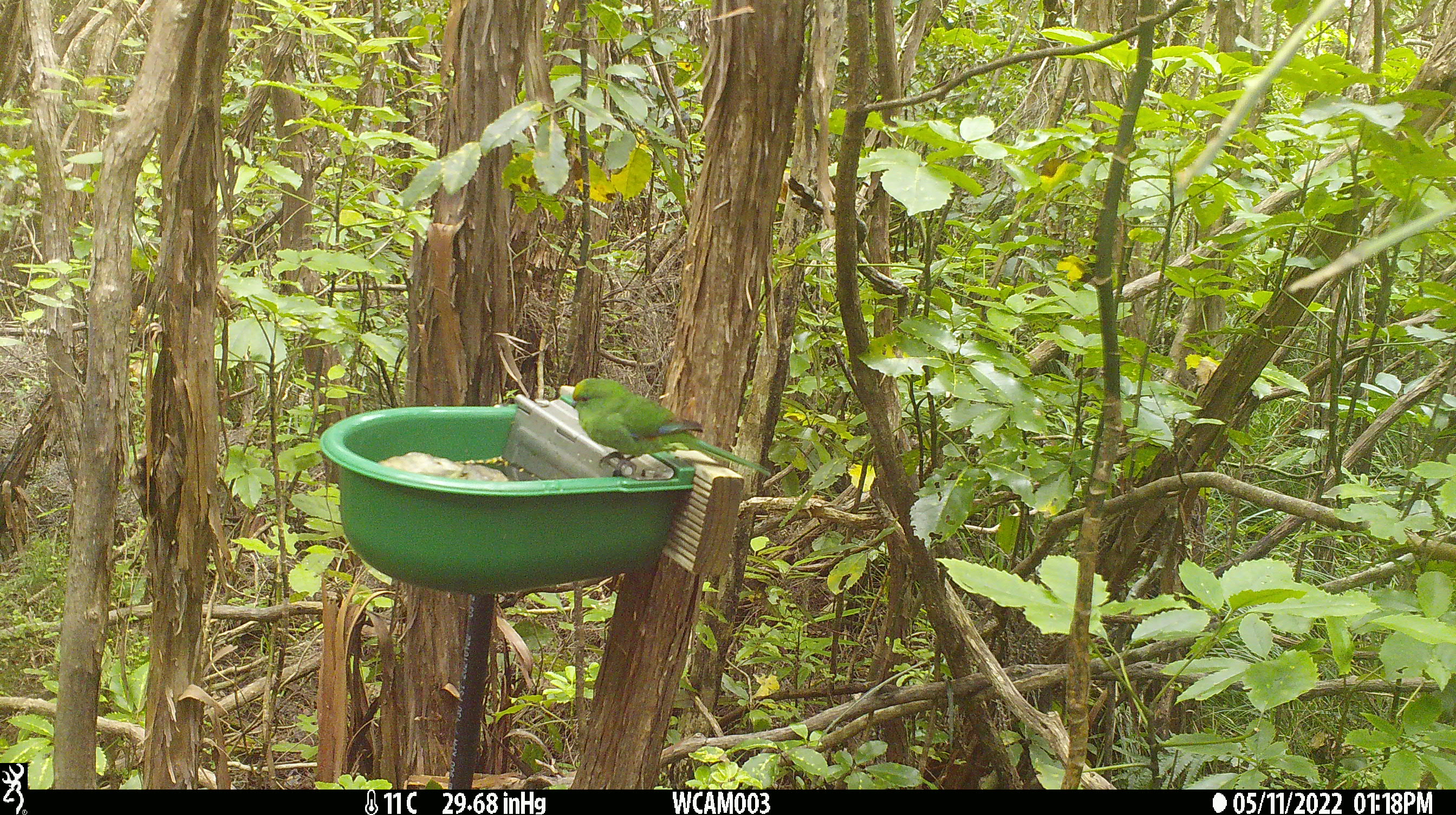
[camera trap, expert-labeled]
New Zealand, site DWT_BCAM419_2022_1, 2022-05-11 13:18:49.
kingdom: Animalia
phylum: Chordata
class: Aves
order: Psittaciformes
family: Psittaculidae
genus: Cyanoramphus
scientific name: Cyanoramphus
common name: parakeet